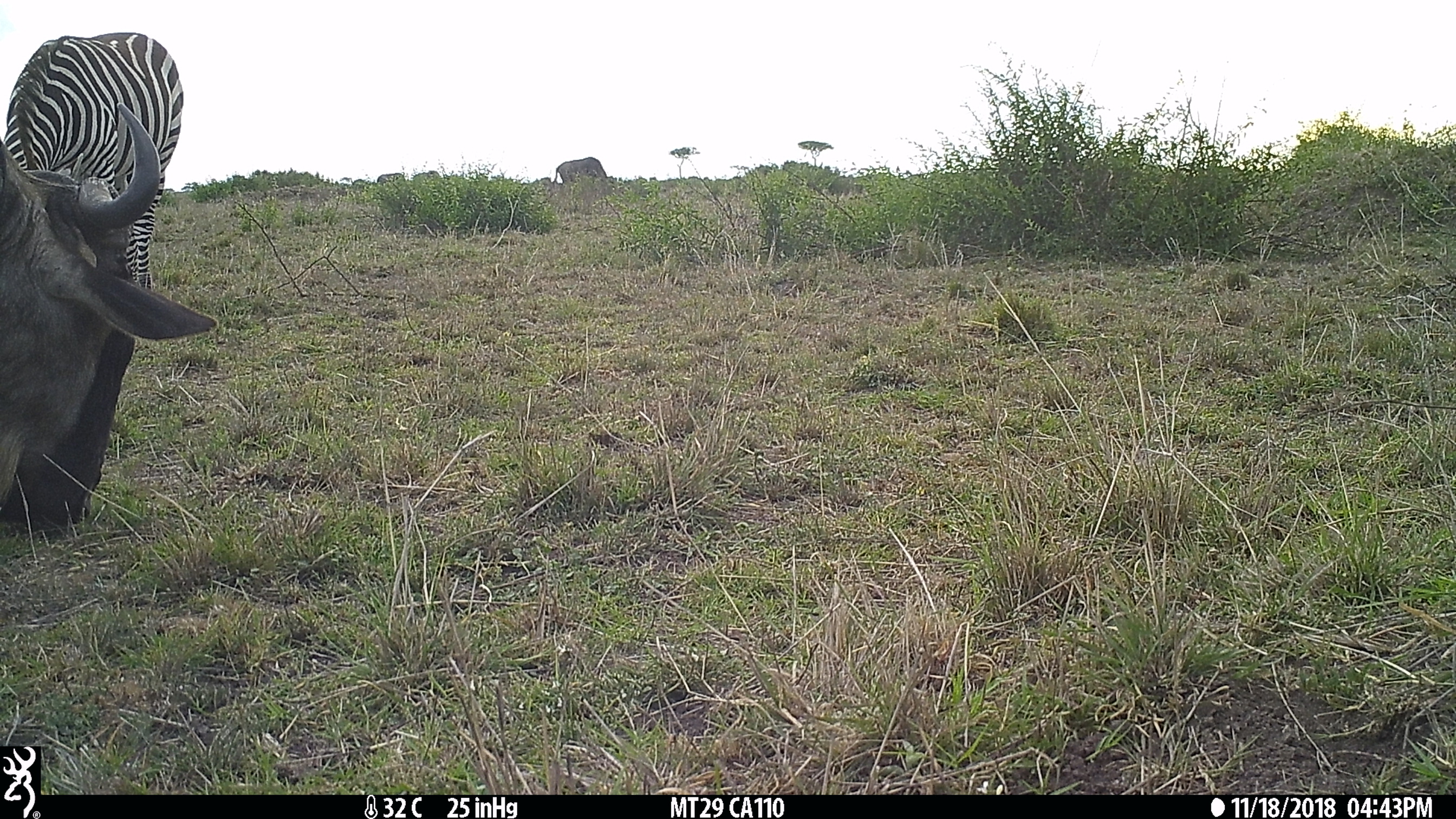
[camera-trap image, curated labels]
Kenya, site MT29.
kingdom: Animalia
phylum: Chordata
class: Mammalia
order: Artiodactyla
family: Bovidae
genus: Connochaetes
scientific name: Connochaetes taurinus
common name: blue wildebeest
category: wildebeest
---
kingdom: Animalia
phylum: Chordata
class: Mammalia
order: Perissodactyla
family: Equidae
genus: Equus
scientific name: Equus quagga burchellii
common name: burchell's zebra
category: zebra